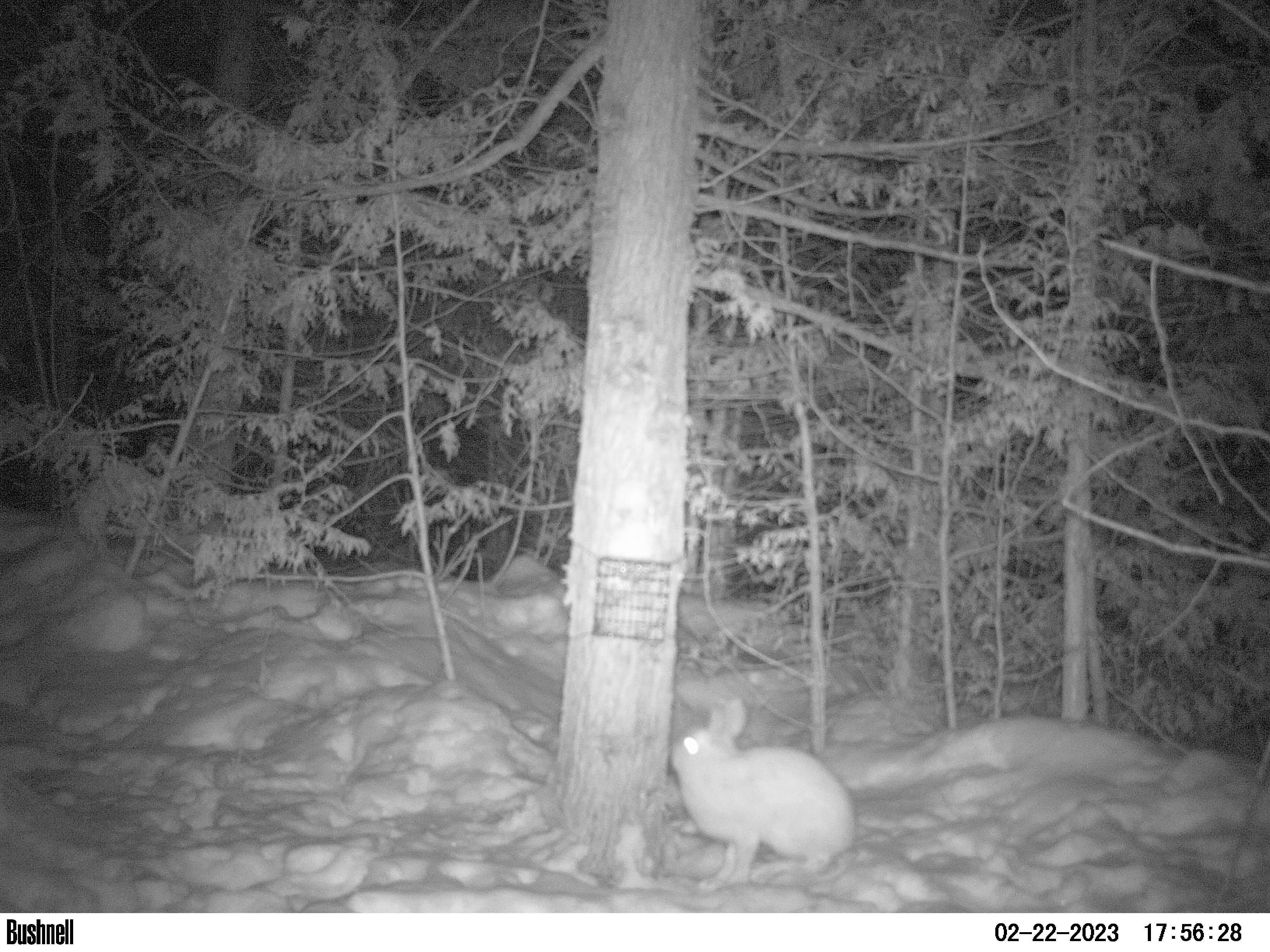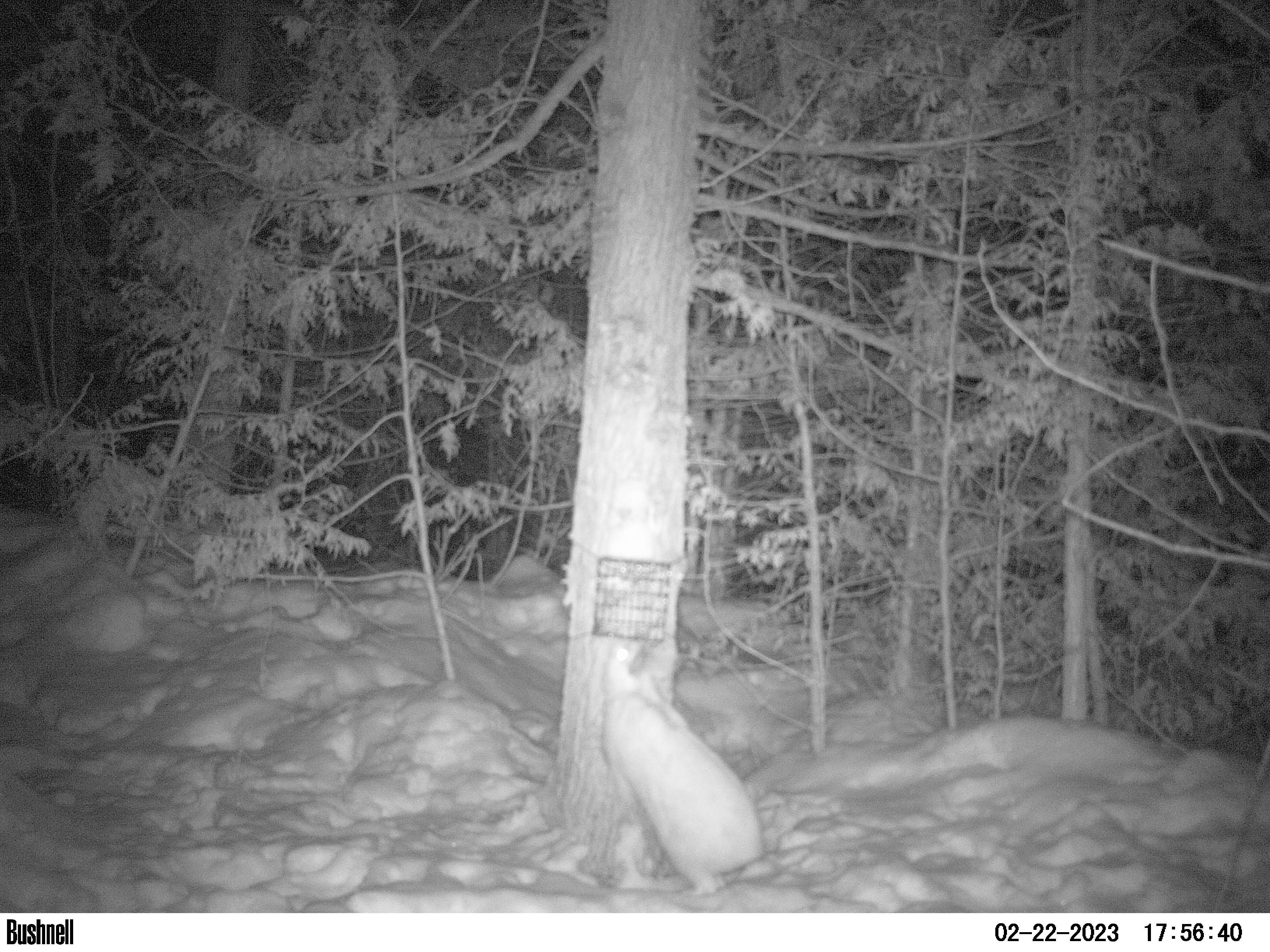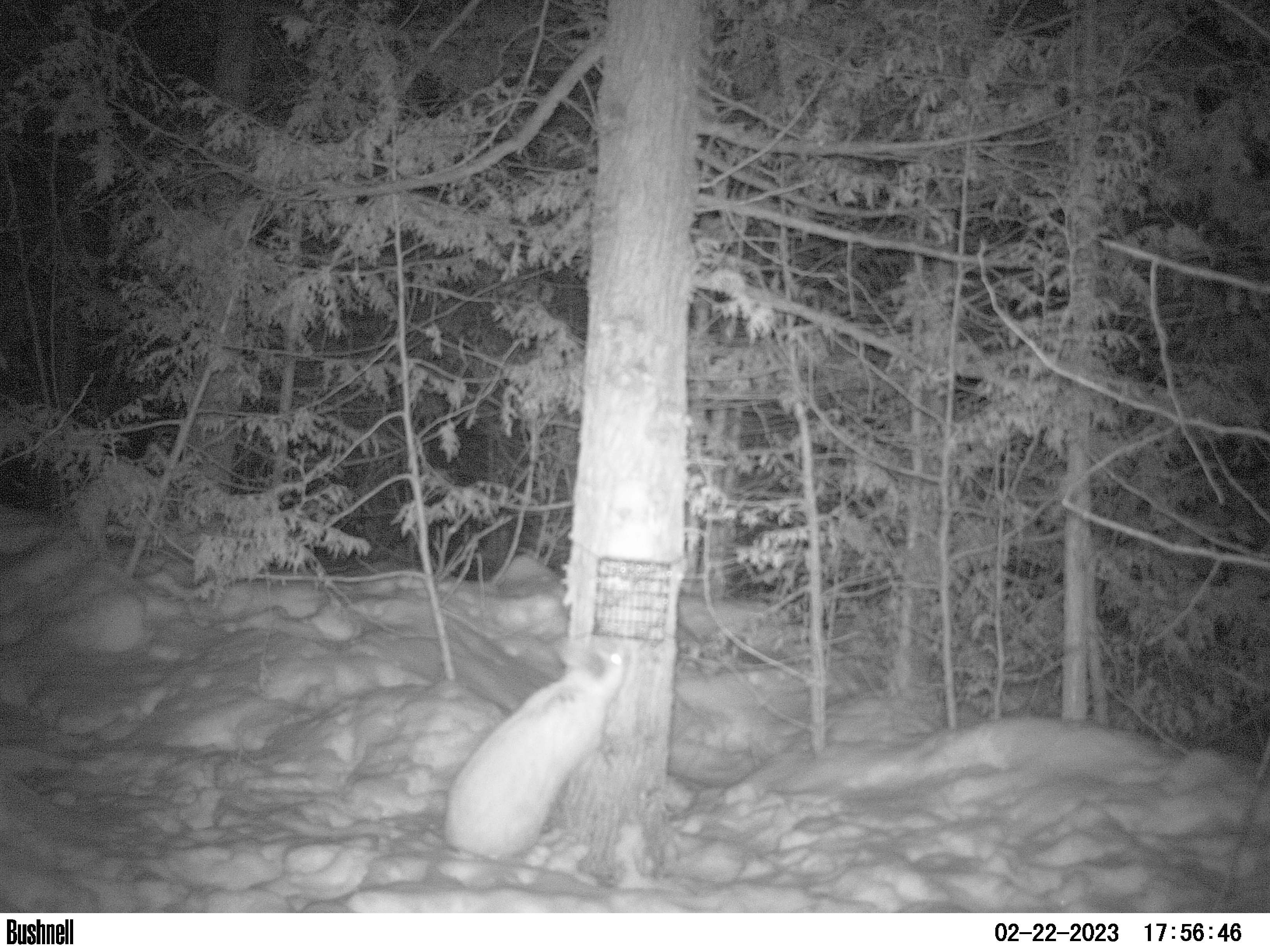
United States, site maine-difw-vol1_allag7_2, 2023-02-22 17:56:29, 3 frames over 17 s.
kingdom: Animalia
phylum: Chordata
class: Mammalia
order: Lagomorpha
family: Leporidae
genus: Lepus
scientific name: Lepus americanus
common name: snowshoe hare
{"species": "snowshoe hare (Lepus americanus)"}